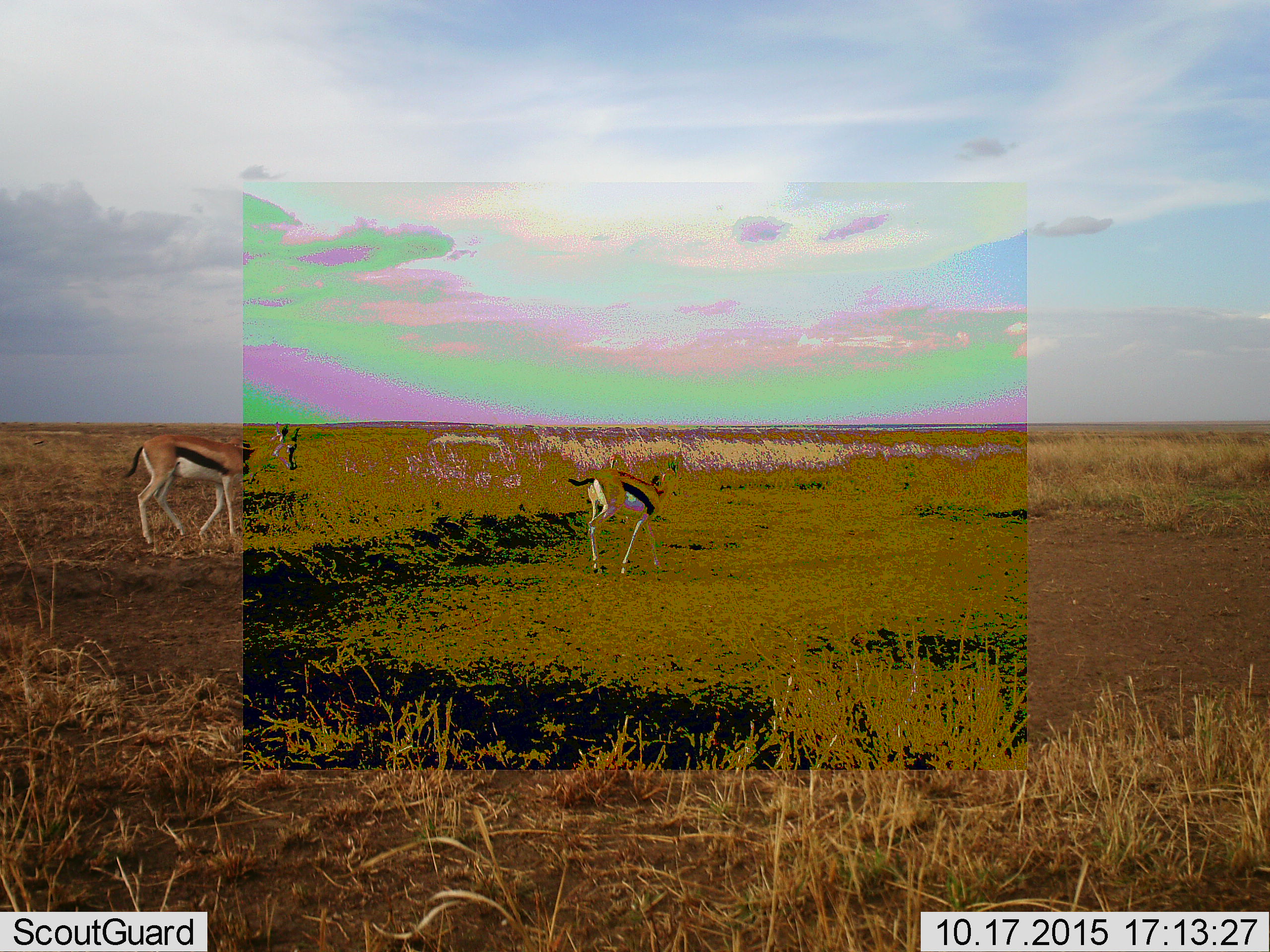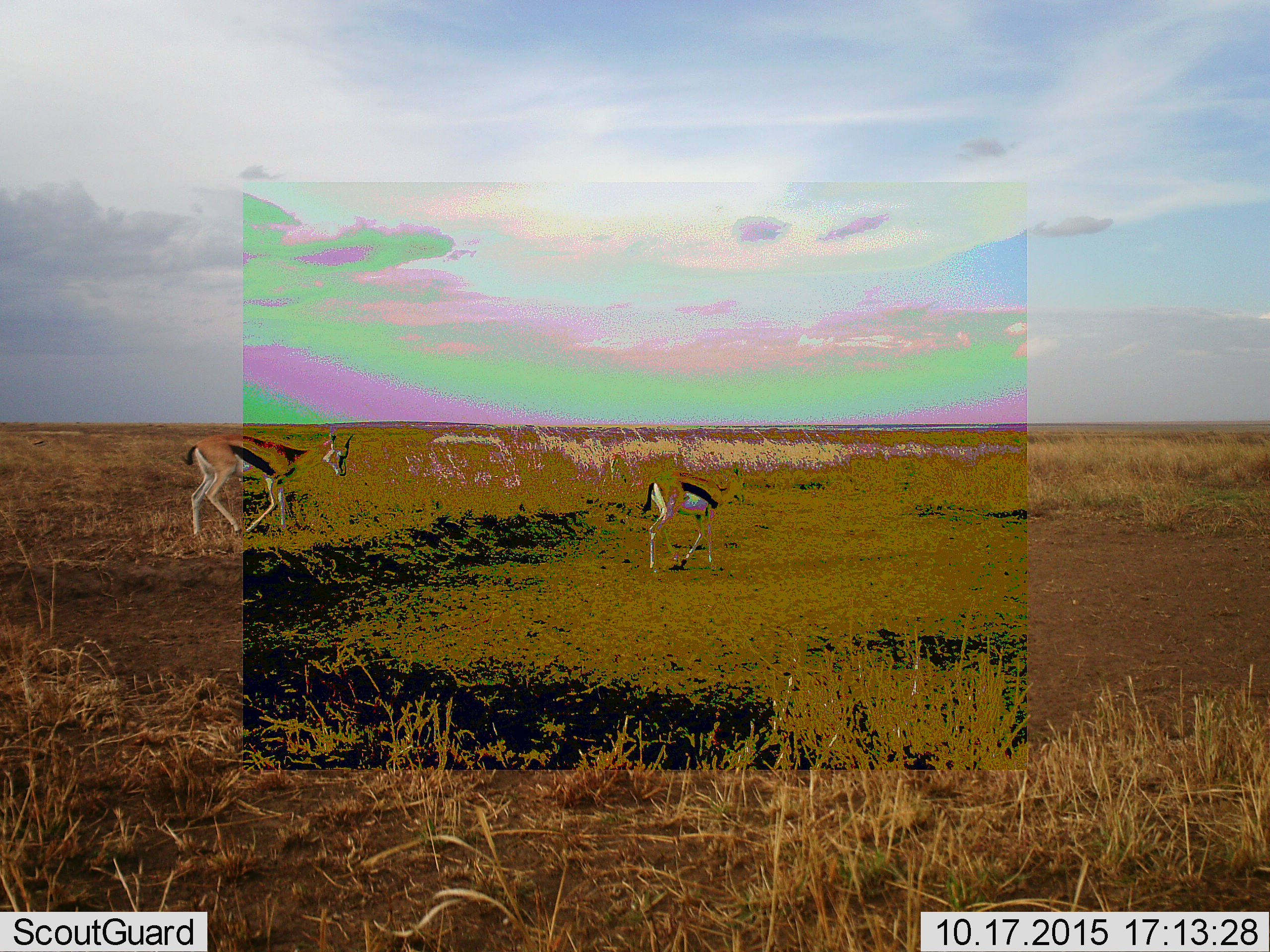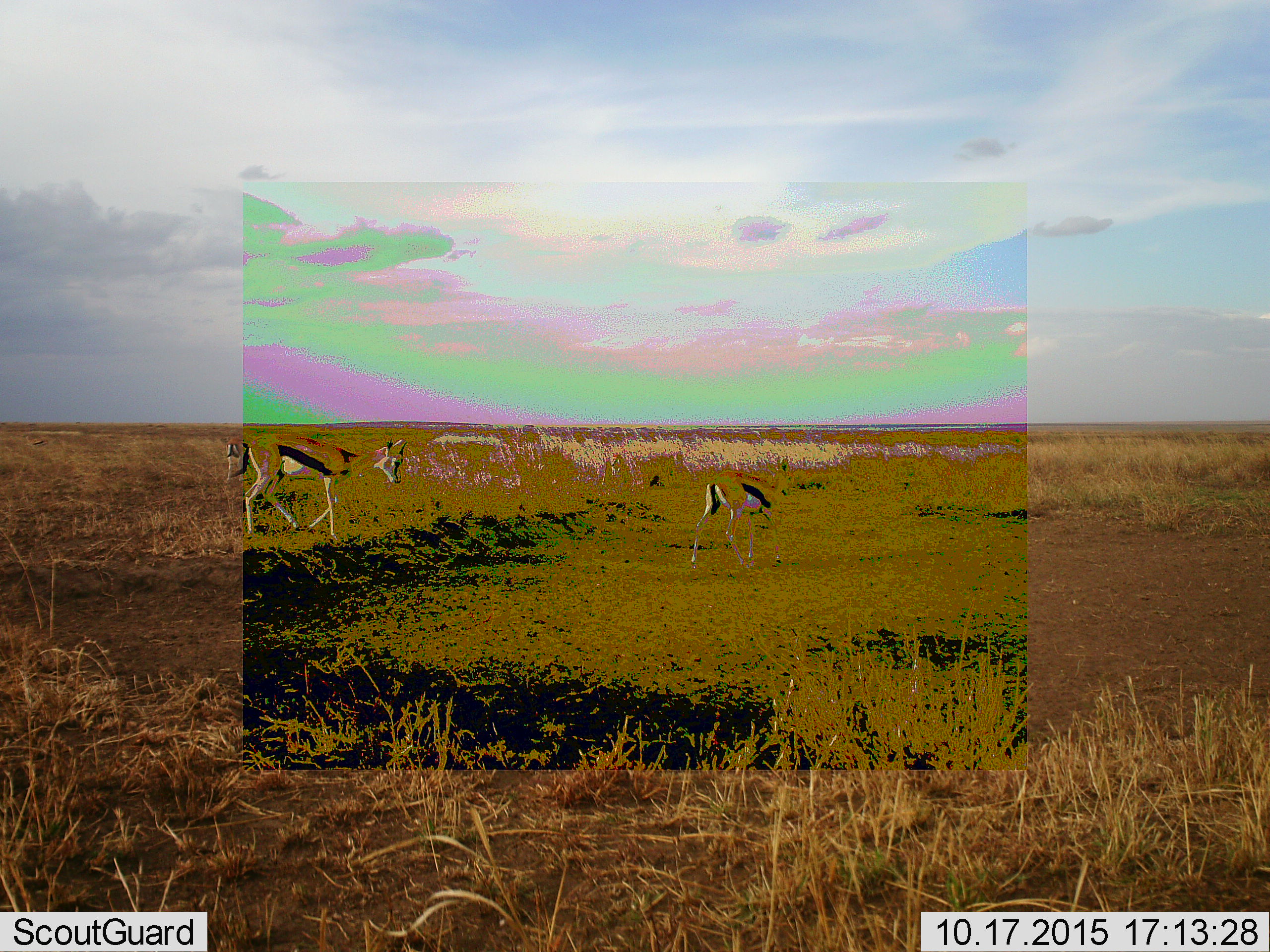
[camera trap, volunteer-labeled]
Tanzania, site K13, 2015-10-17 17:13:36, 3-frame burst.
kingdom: Animalia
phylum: Chordata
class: Mammalia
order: Artiodactyla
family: Bovidae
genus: Eudorcas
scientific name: Eudorcas thomsonii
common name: thomson's gazelle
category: gazellethomsons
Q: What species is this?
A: Gazellethomsons (thomson's gazelle) (Eudorcas thomsonii).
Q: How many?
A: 2.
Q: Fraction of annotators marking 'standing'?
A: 30%.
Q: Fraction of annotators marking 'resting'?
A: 0%.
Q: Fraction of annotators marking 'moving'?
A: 90%.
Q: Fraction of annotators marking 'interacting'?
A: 0%.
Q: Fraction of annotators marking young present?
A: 50%.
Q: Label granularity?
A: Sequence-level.